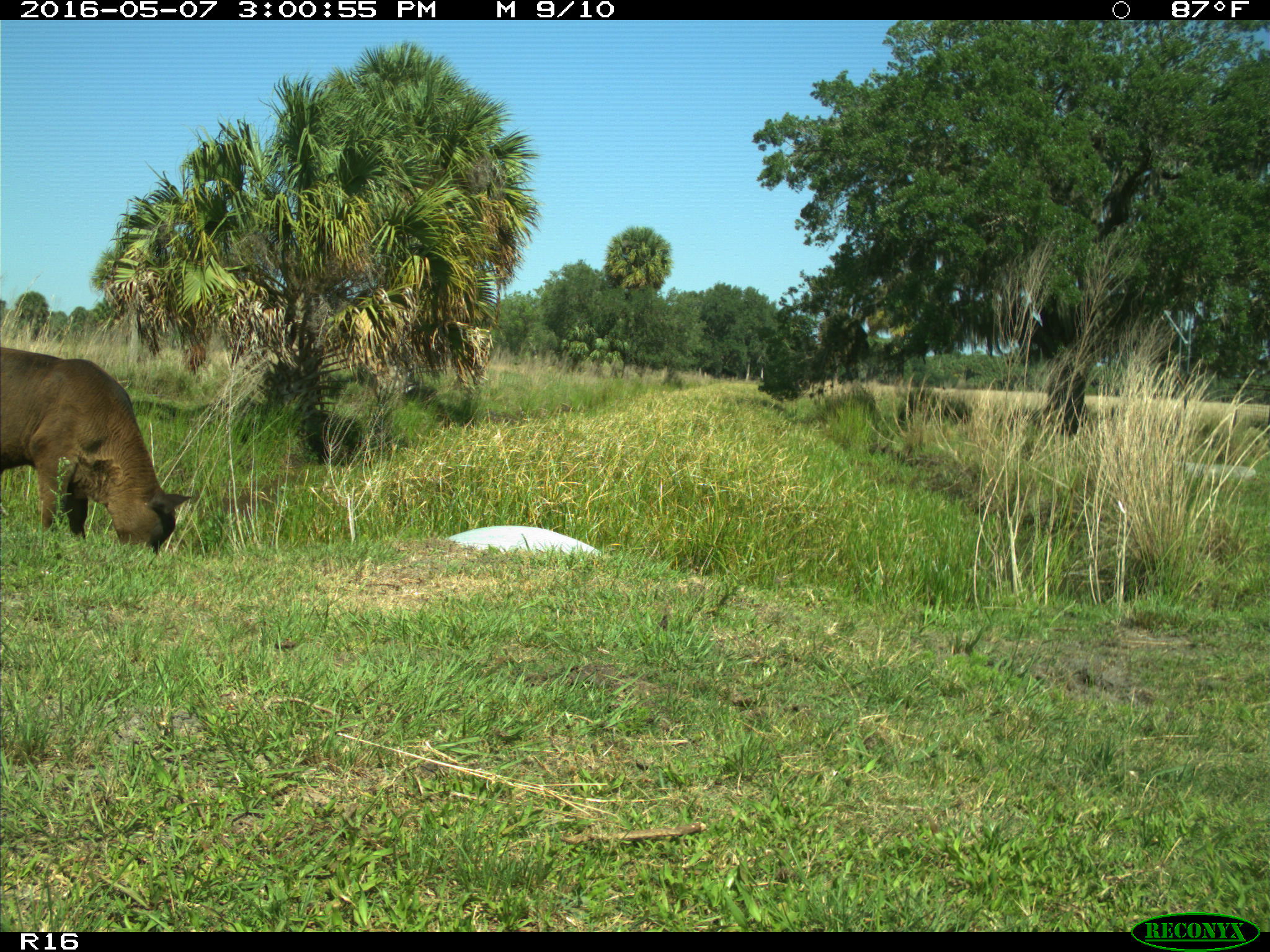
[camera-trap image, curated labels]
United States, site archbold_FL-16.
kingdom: Animalia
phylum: Chordata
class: Mammalia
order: Artiodactyla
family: Bovidae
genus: Bos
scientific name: Bos taurus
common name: domestic cow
Bos taurus (domestic cow).